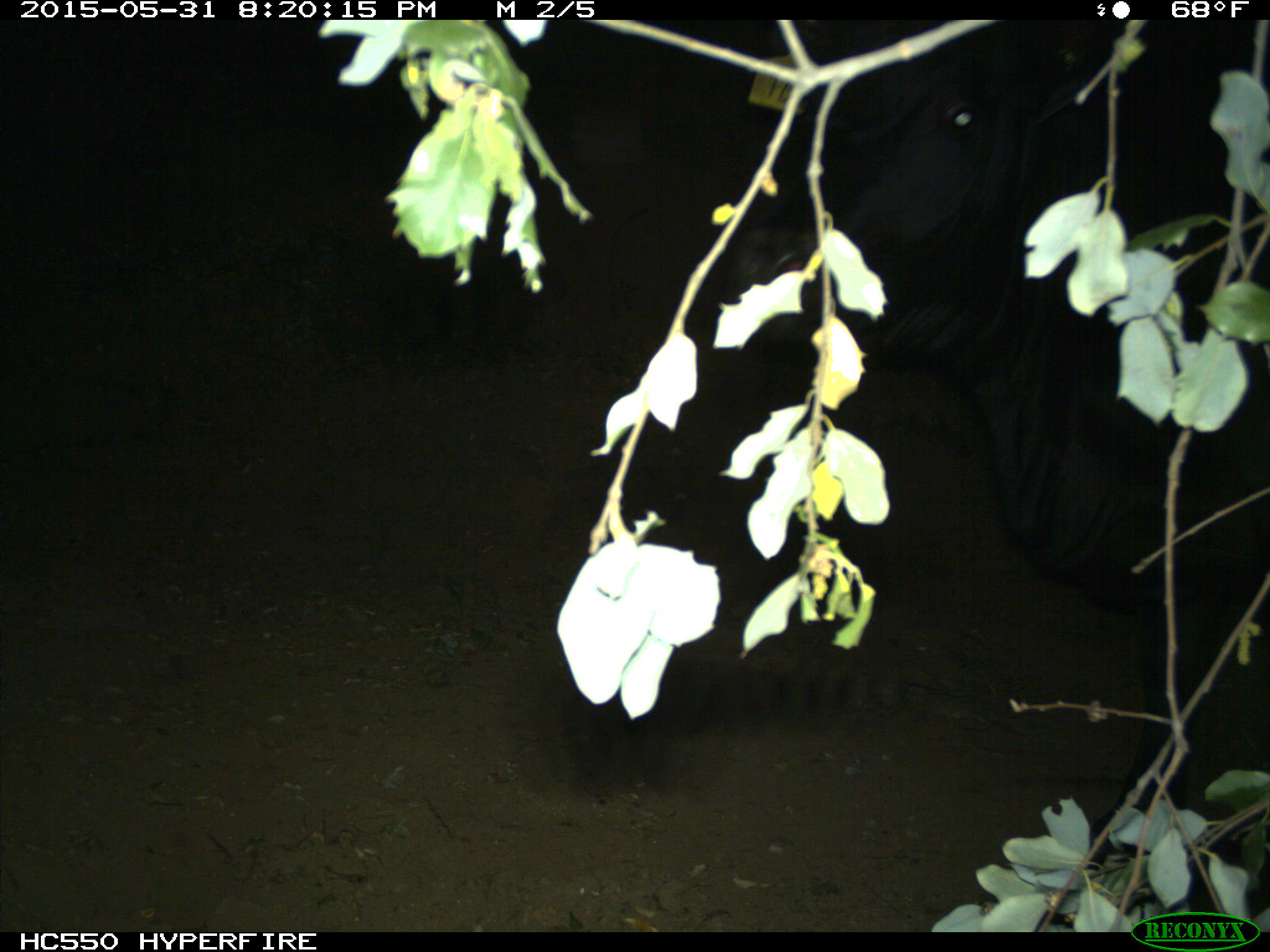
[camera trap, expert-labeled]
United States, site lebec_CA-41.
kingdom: Animalia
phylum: Chordata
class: Mammalia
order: Artiodactyla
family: Bovidae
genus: Bos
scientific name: Bos taurus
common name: domestic cow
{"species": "Bos taurus (domestic cow)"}